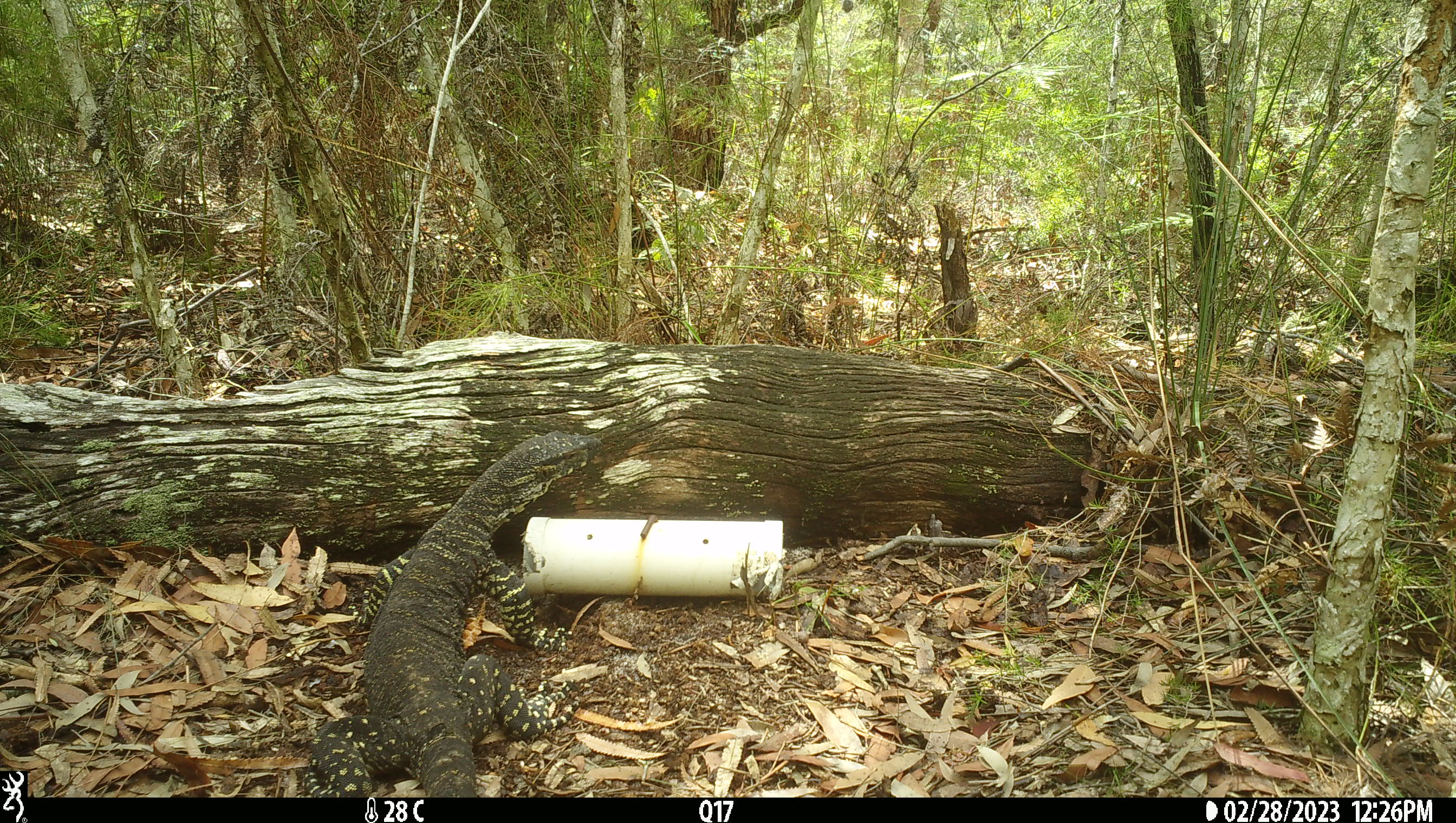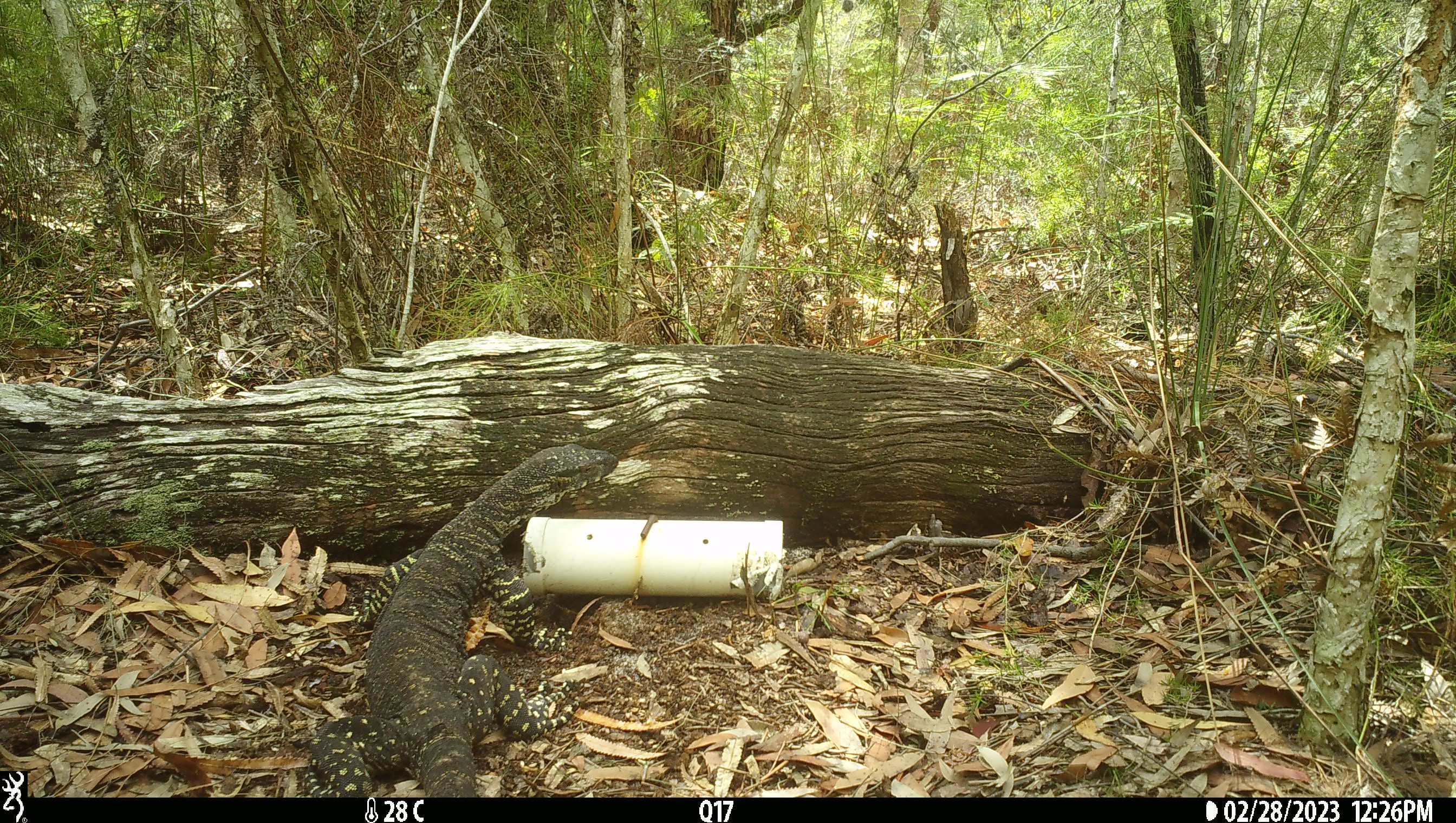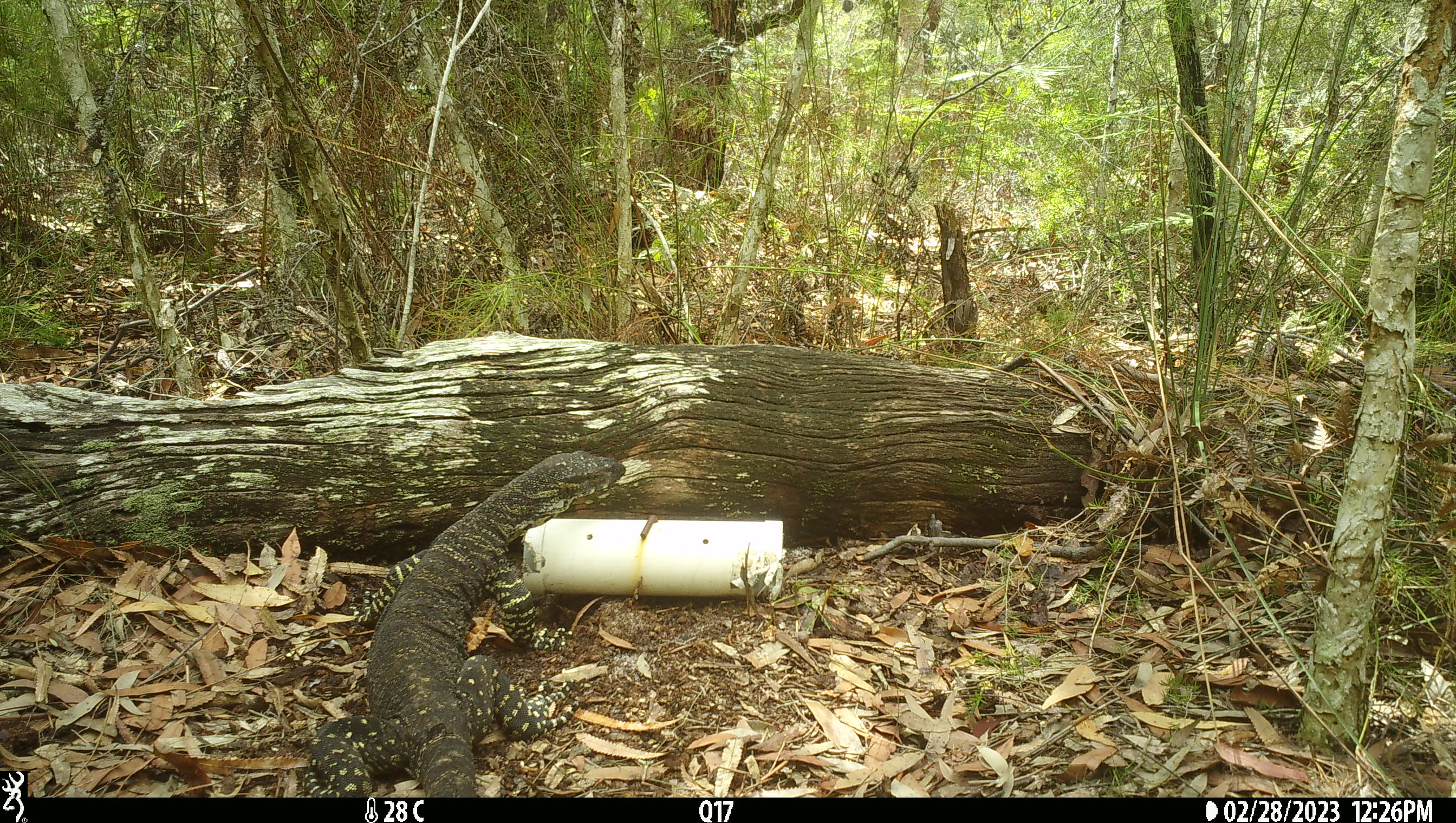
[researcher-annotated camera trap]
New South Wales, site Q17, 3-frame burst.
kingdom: Animalia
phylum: Chordata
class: Reptilia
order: Squamata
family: Varanidae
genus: Varanus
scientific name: Varanus varius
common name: lace monitor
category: goanna